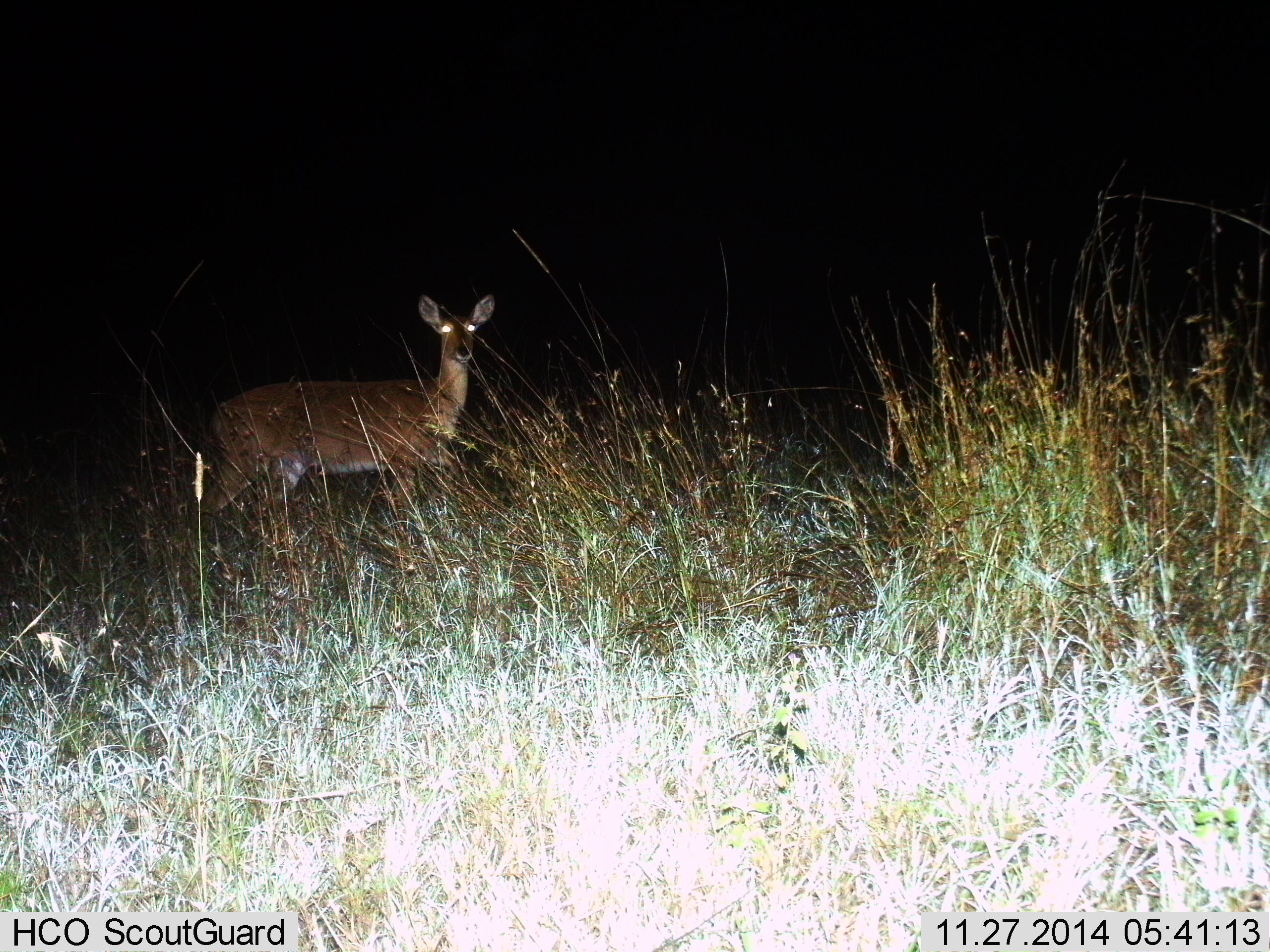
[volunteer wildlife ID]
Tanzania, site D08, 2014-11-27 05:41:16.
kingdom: Animalia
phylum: Chordata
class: Mammalia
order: Artiodactyla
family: Bovidae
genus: Redunca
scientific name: Redunca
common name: reedbuck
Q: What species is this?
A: Reedbuck (Redunca).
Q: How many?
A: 1.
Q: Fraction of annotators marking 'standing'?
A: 100%.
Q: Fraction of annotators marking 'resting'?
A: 0%.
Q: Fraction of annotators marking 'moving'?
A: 0%.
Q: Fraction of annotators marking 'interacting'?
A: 0%.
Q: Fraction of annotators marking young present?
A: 0%.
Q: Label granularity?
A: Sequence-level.